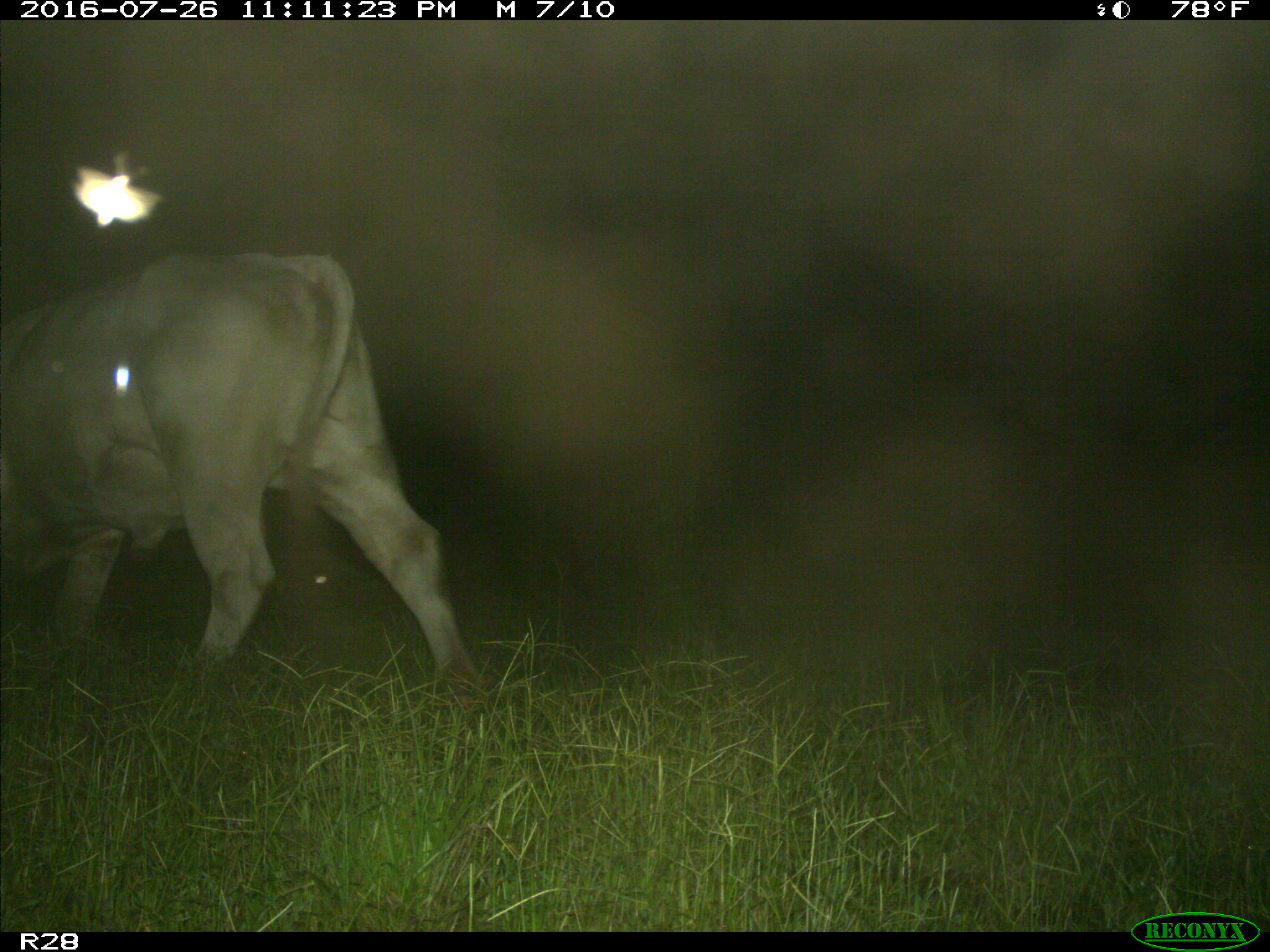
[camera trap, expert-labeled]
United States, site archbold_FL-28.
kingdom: Animalia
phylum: Chordata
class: Mammalia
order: Artiodactyla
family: Bovidae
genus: Bos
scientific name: Bos taurus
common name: domestic cow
Bos taurus (domestic cow).